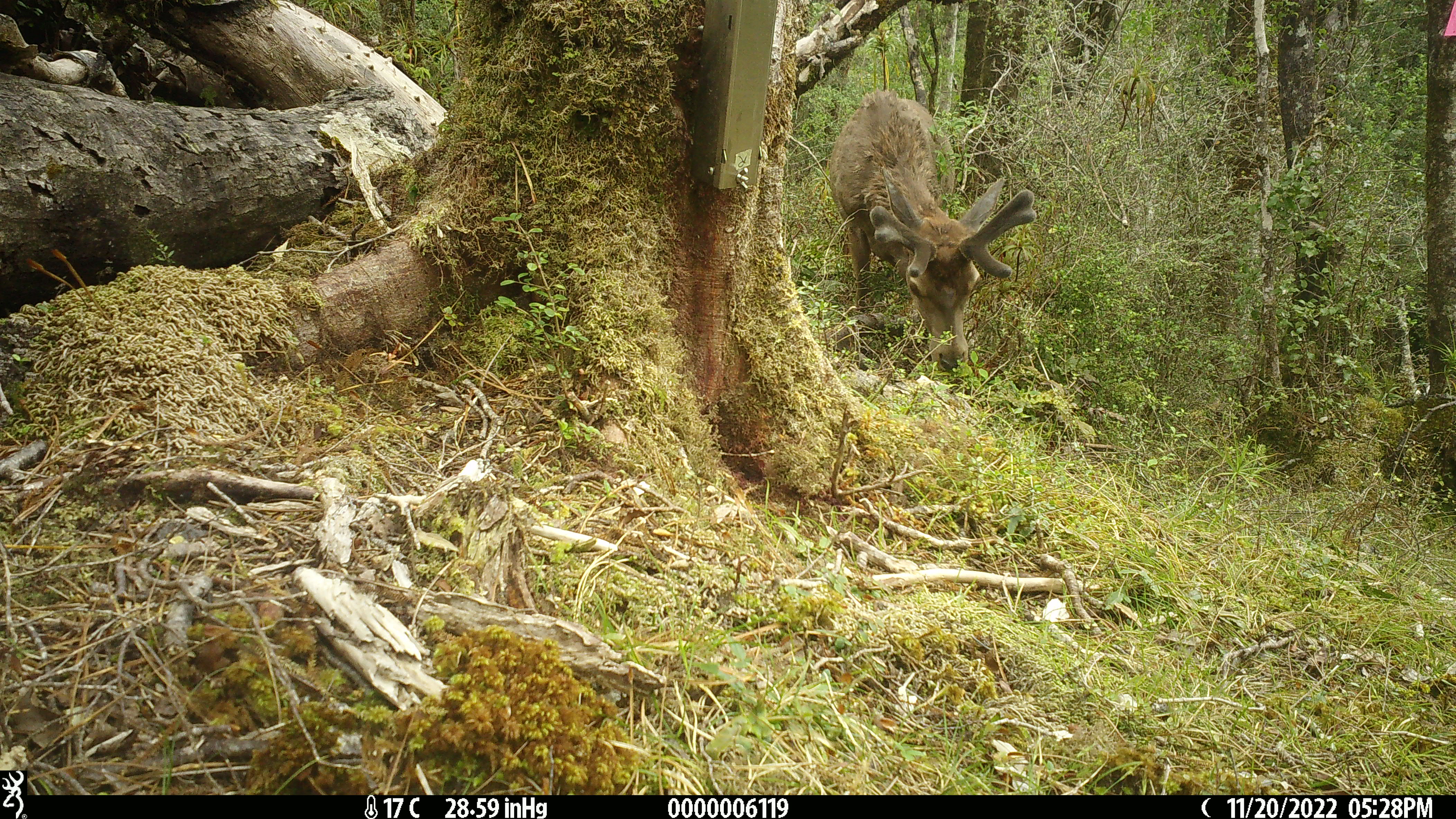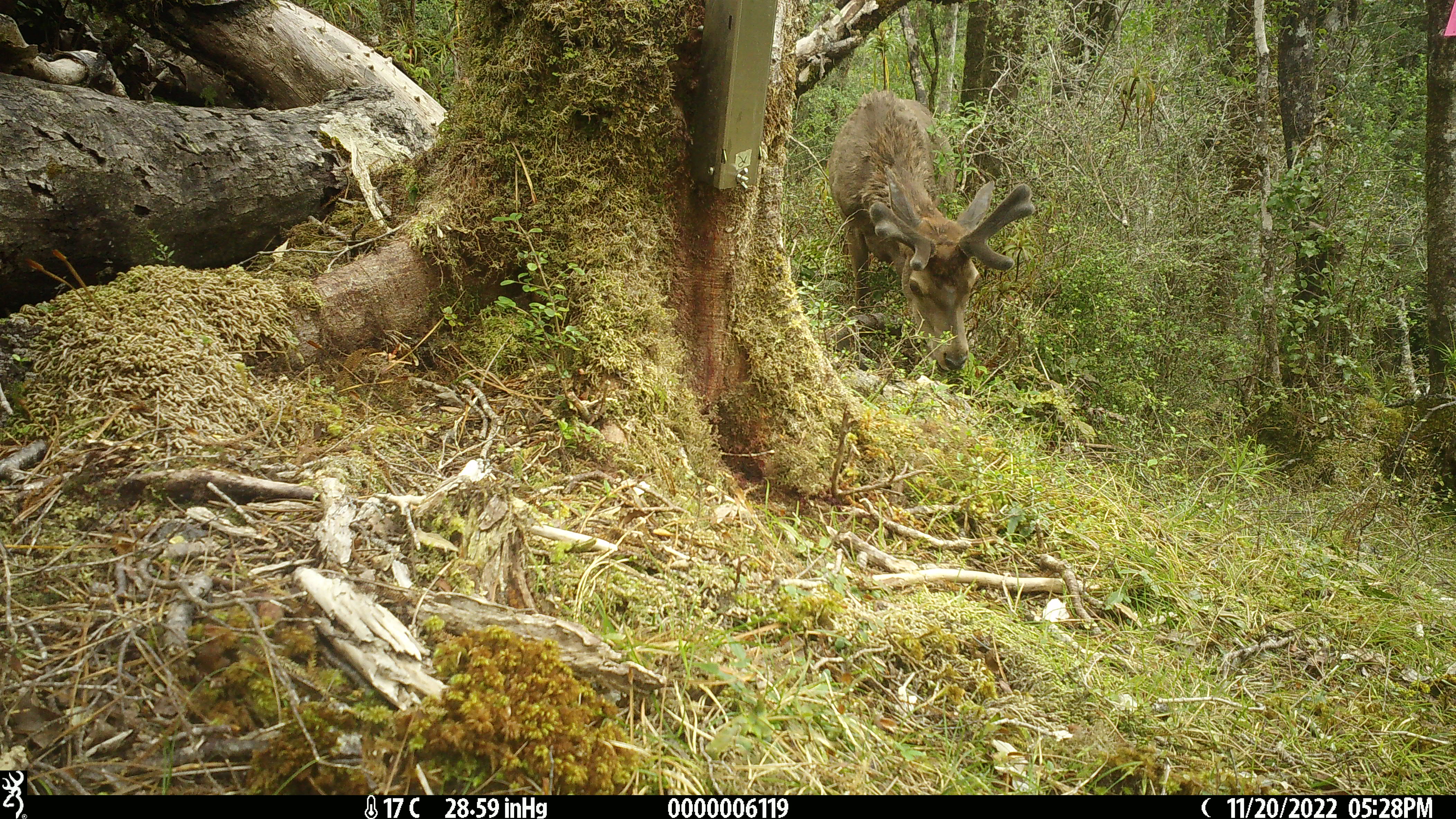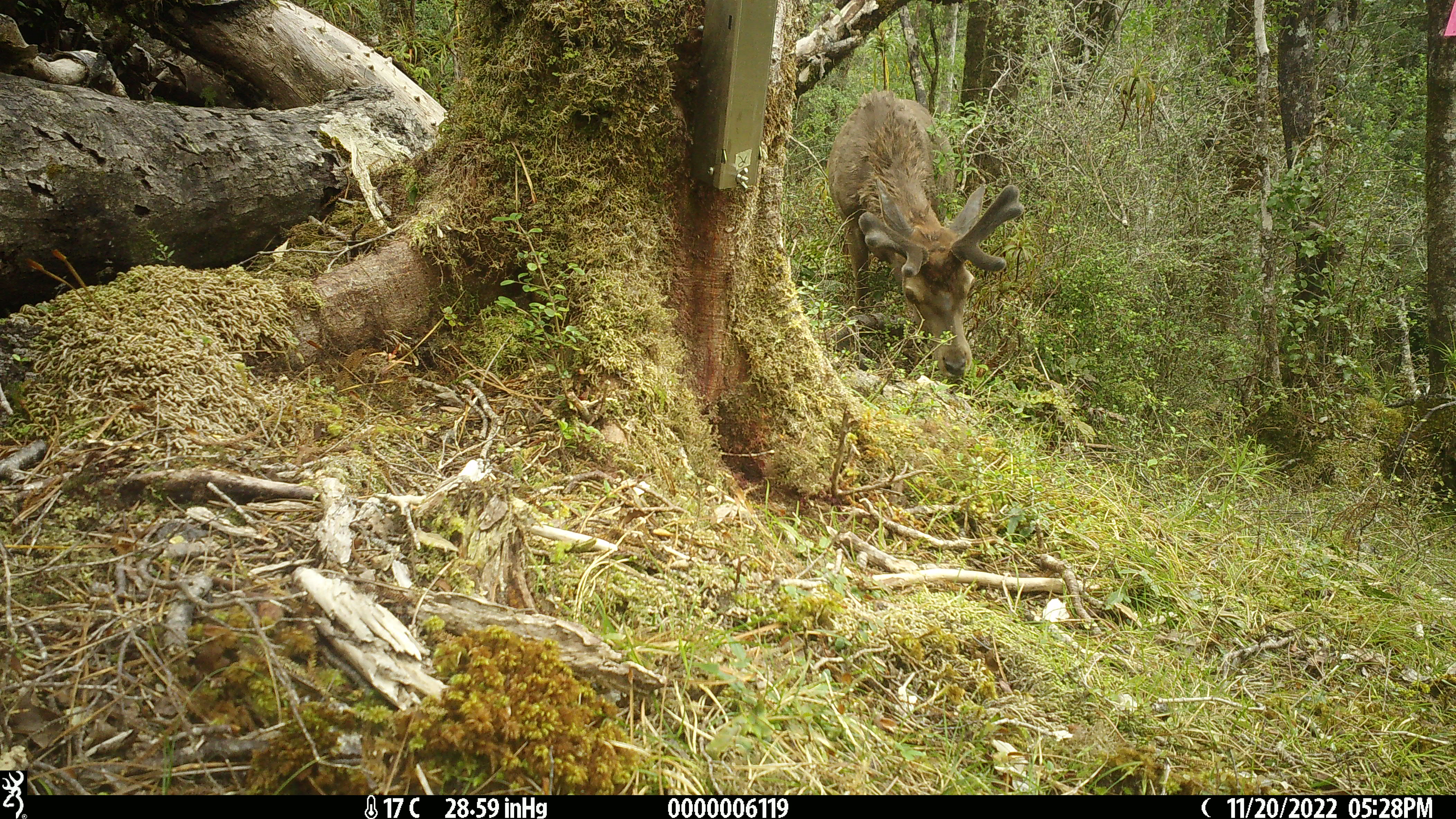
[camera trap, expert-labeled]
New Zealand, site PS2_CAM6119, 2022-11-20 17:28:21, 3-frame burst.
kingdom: Animalia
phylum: Chordata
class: Mammalia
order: Artiodactyla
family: Cervidae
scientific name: Cervidae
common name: deer